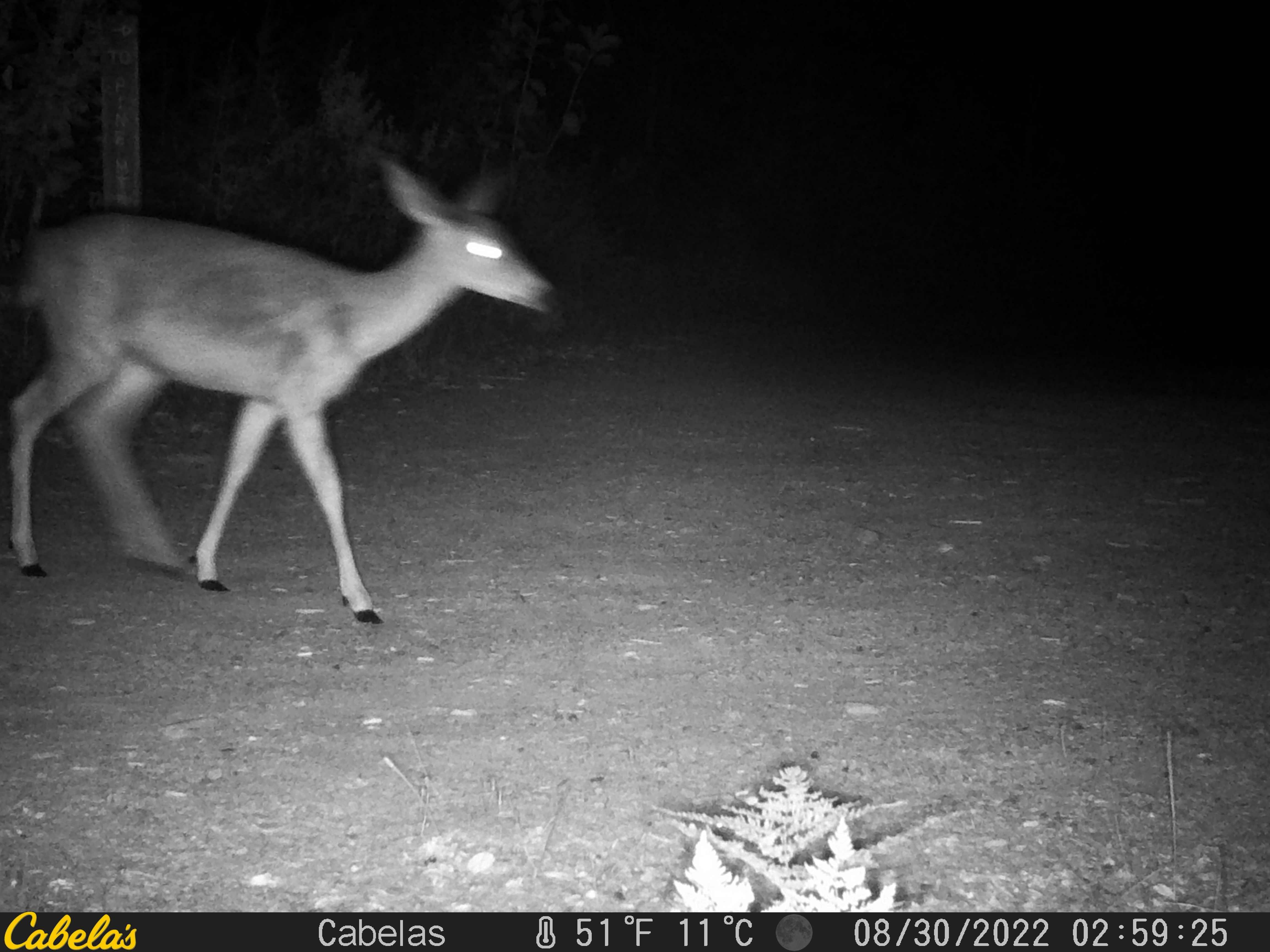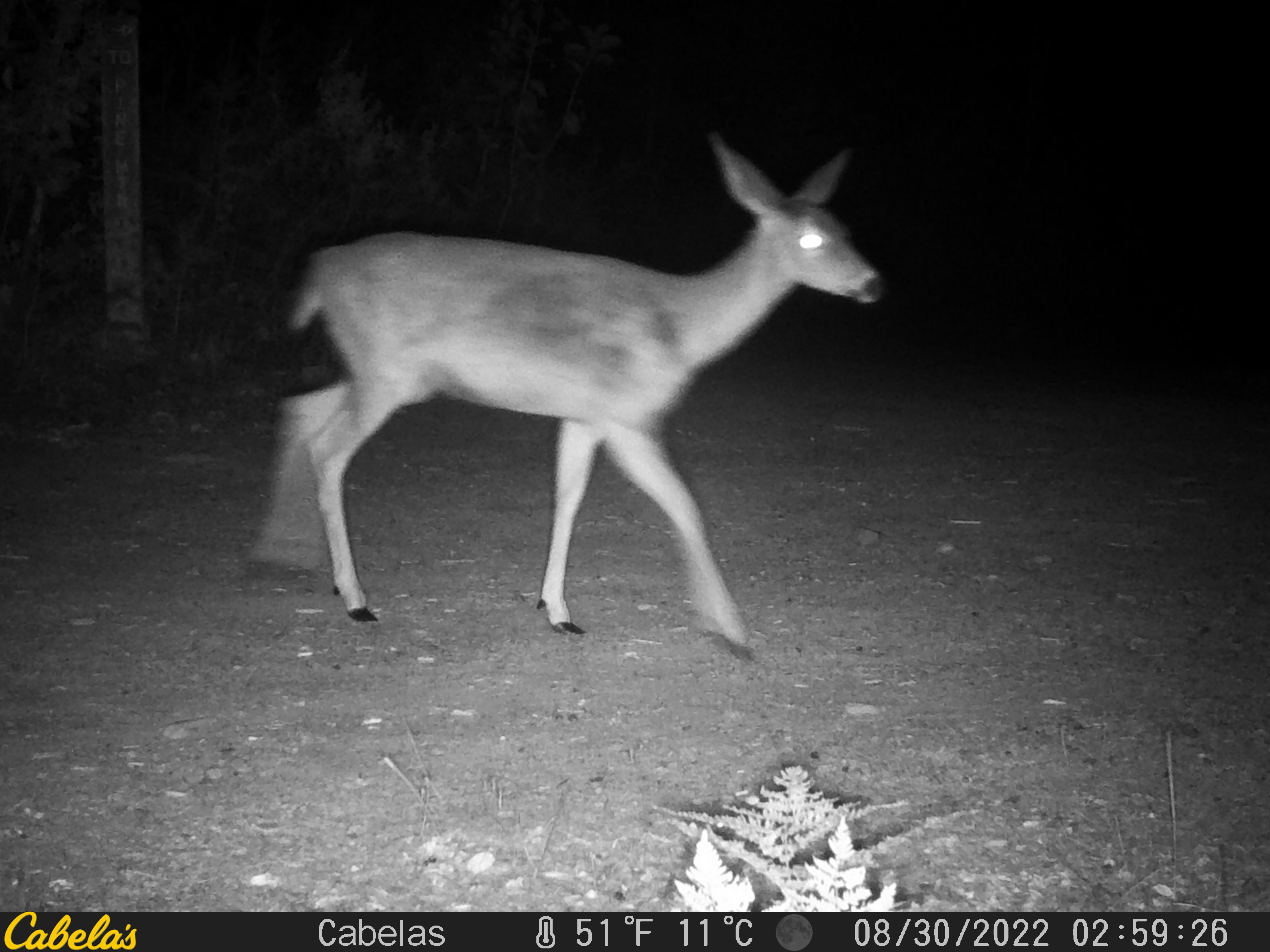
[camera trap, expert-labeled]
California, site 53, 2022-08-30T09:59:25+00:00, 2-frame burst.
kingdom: Animalia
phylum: Chordata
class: Mammalia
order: Artiodactyla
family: Cervidae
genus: Odocoileus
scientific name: Odocoileus hemionus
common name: mule deer